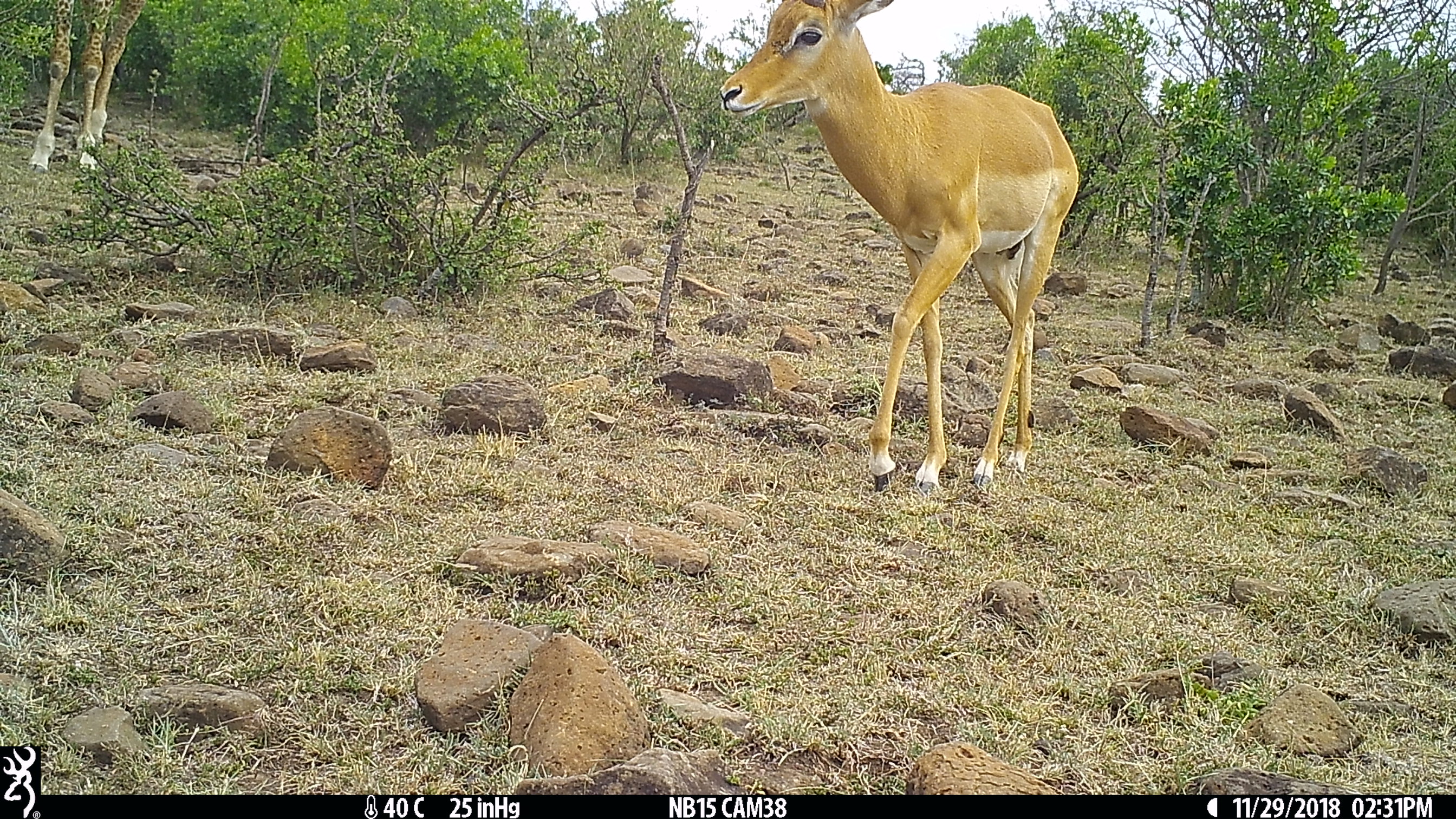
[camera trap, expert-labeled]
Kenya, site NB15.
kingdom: Animalia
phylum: Chordata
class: Mammalia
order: Artiodactyla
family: Bovidae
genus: Aepyceros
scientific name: Aepyceros melampus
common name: impala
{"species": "impala (Aepyceros melampus)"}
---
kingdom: Animalia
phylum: Chordata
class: Mammalia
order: Artiodactyla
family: Giraffidae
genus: Giraffa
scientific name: Giraffa camelopardalis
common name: northern giraffe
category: giraffe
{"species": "giraffe (northern giraffe) (Giraffa camelopardalis)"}